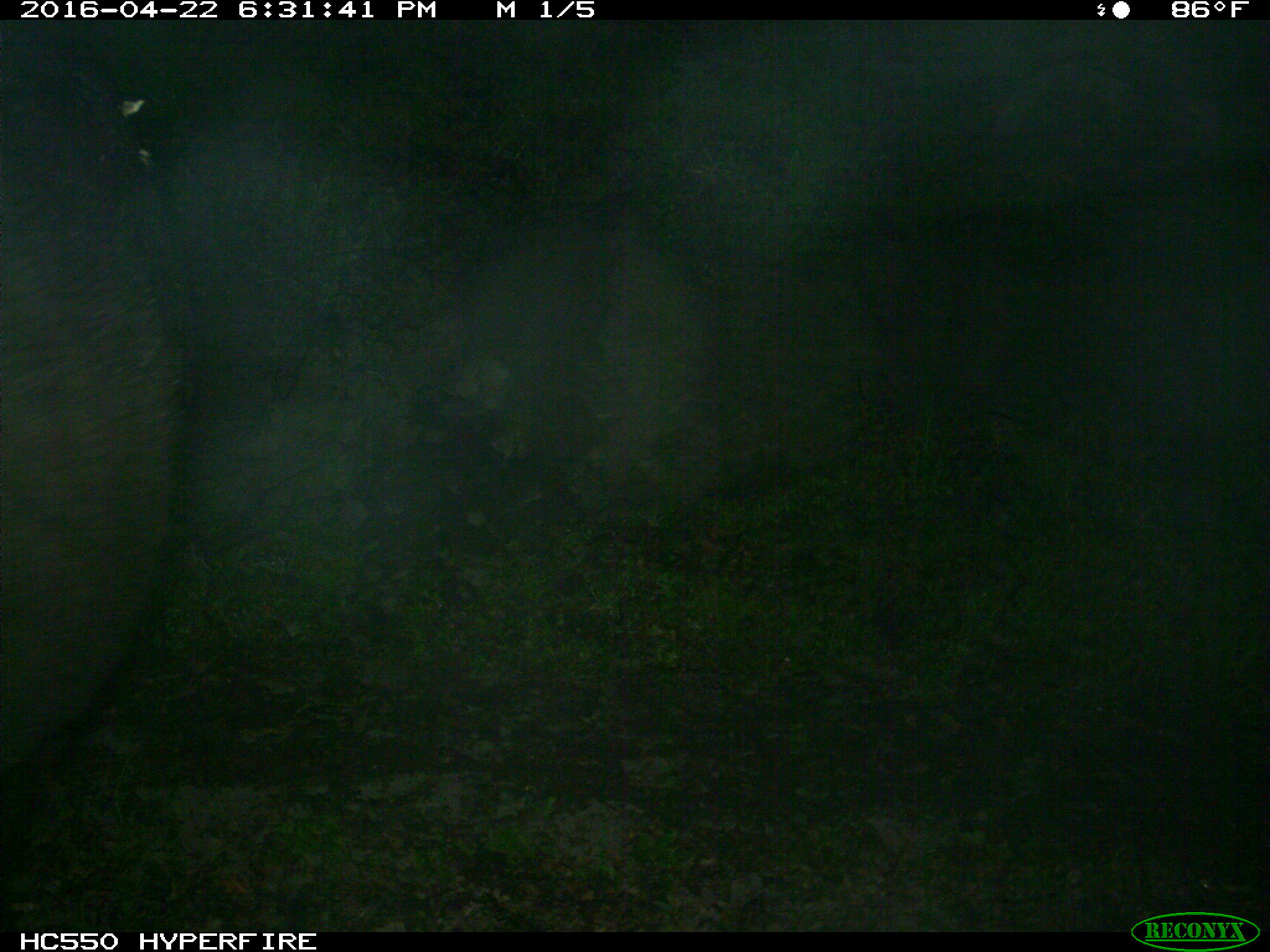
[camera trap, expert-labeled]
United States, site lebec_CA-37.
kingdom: Animalia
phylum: Chordata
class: Mammalia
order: Artiodactyla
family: Bovidae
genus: Bos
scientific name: Bos taurus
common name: domestic cow